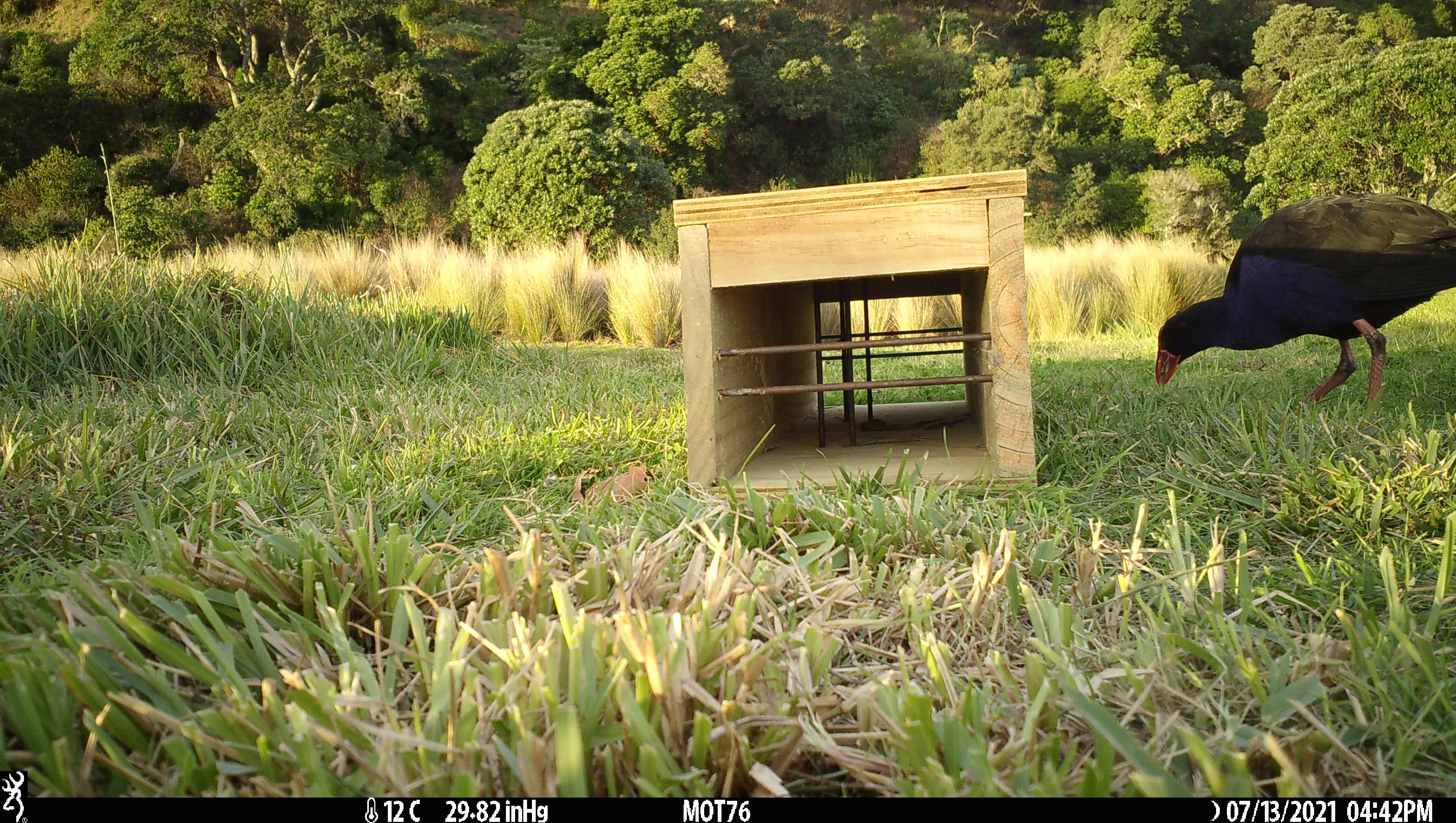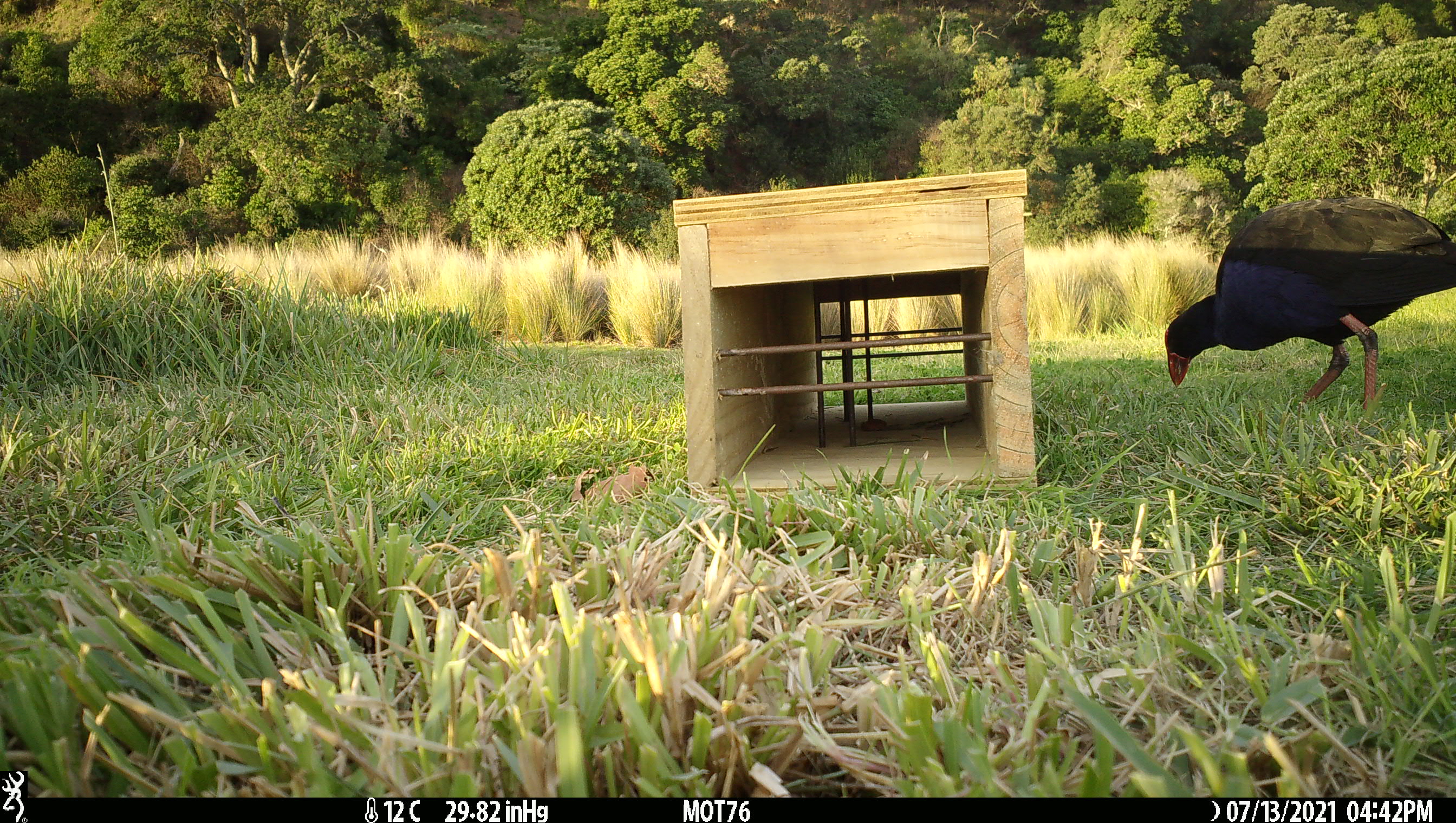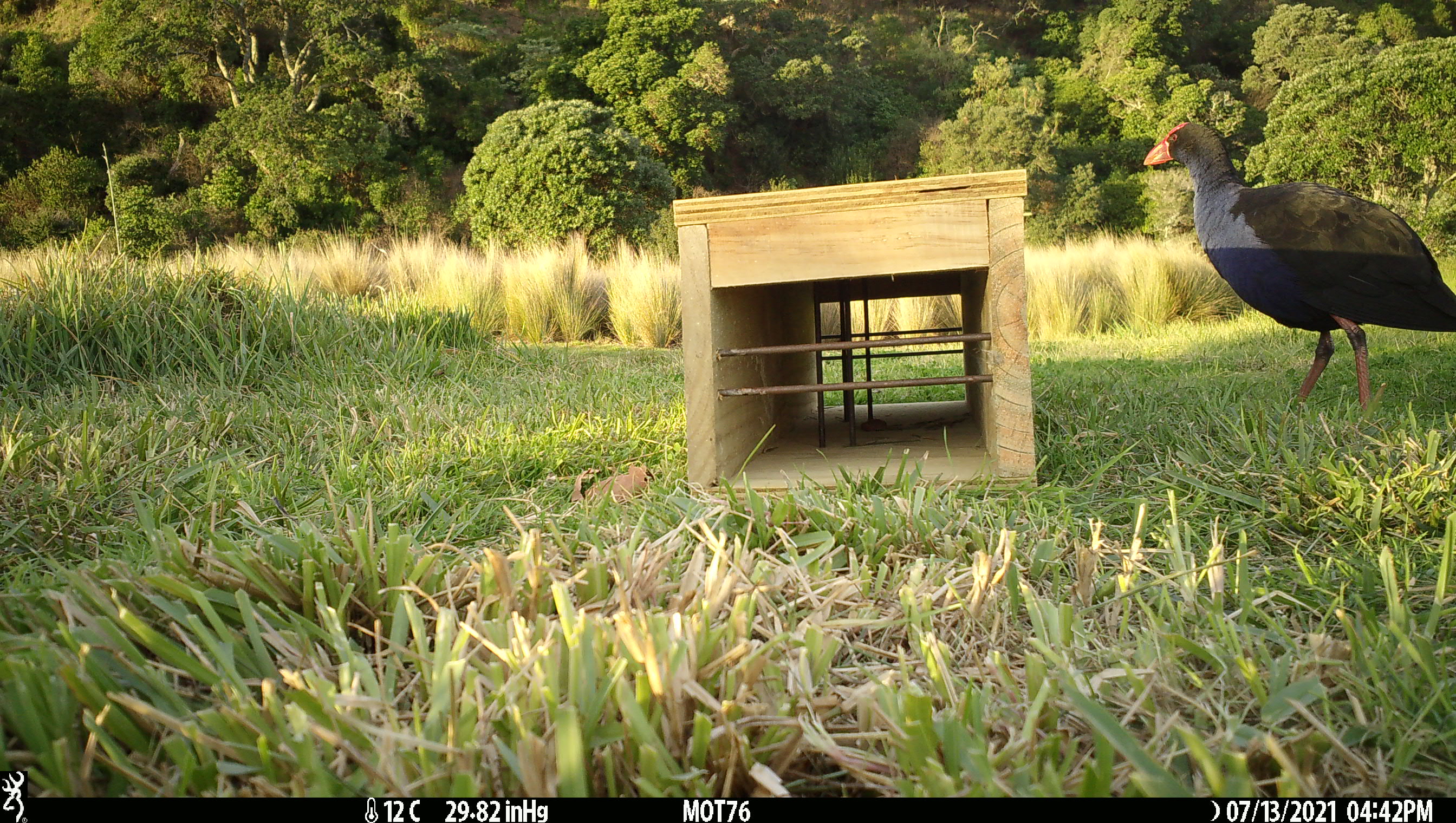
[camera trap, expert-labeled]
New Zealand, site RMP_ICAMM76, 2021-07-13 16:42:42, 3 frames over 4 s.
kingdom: Animalia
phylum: Chordata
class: Aves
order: Gruiformes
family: Rallidae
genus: Porphyrio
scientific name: Porphyrio melanotus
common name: australasian swamphen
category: pukeko